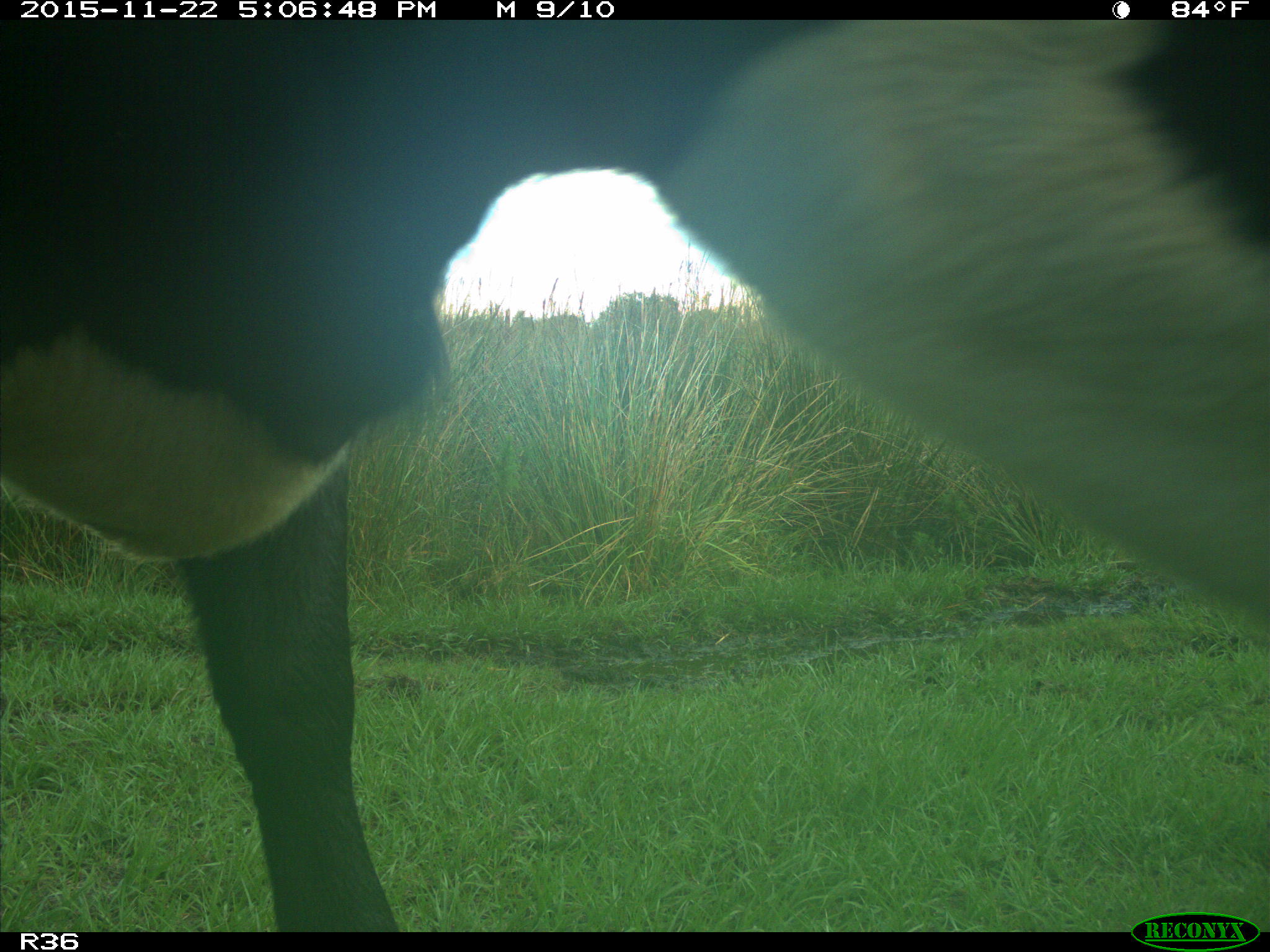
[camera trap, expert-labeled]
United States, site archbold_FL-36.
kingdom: Animalia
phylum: Chordata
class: Mammalia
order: Artiodactyla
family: Bovidae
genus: Bos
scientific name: Bos taurus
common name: domestic cow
Bos taurus (domestic cow).